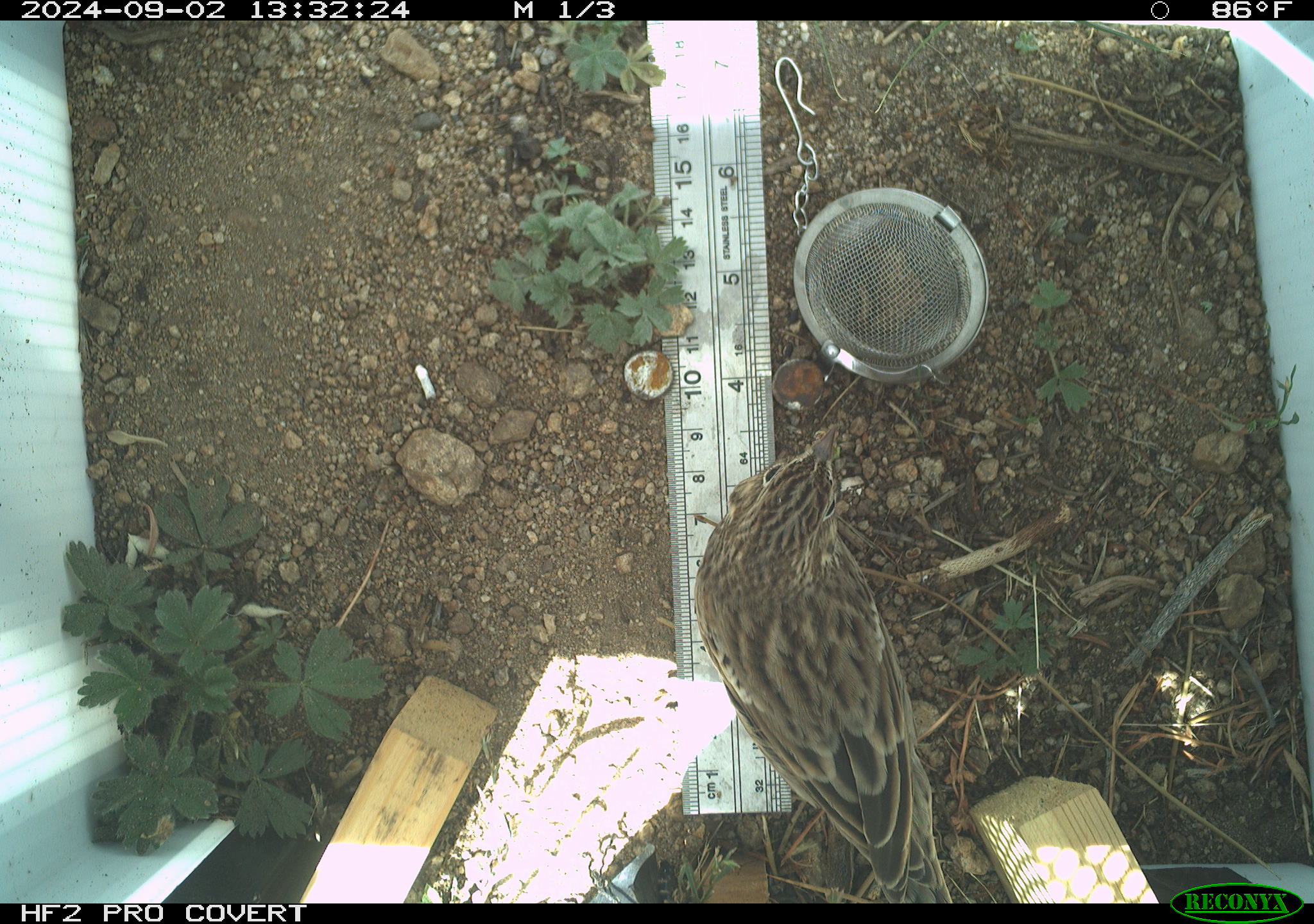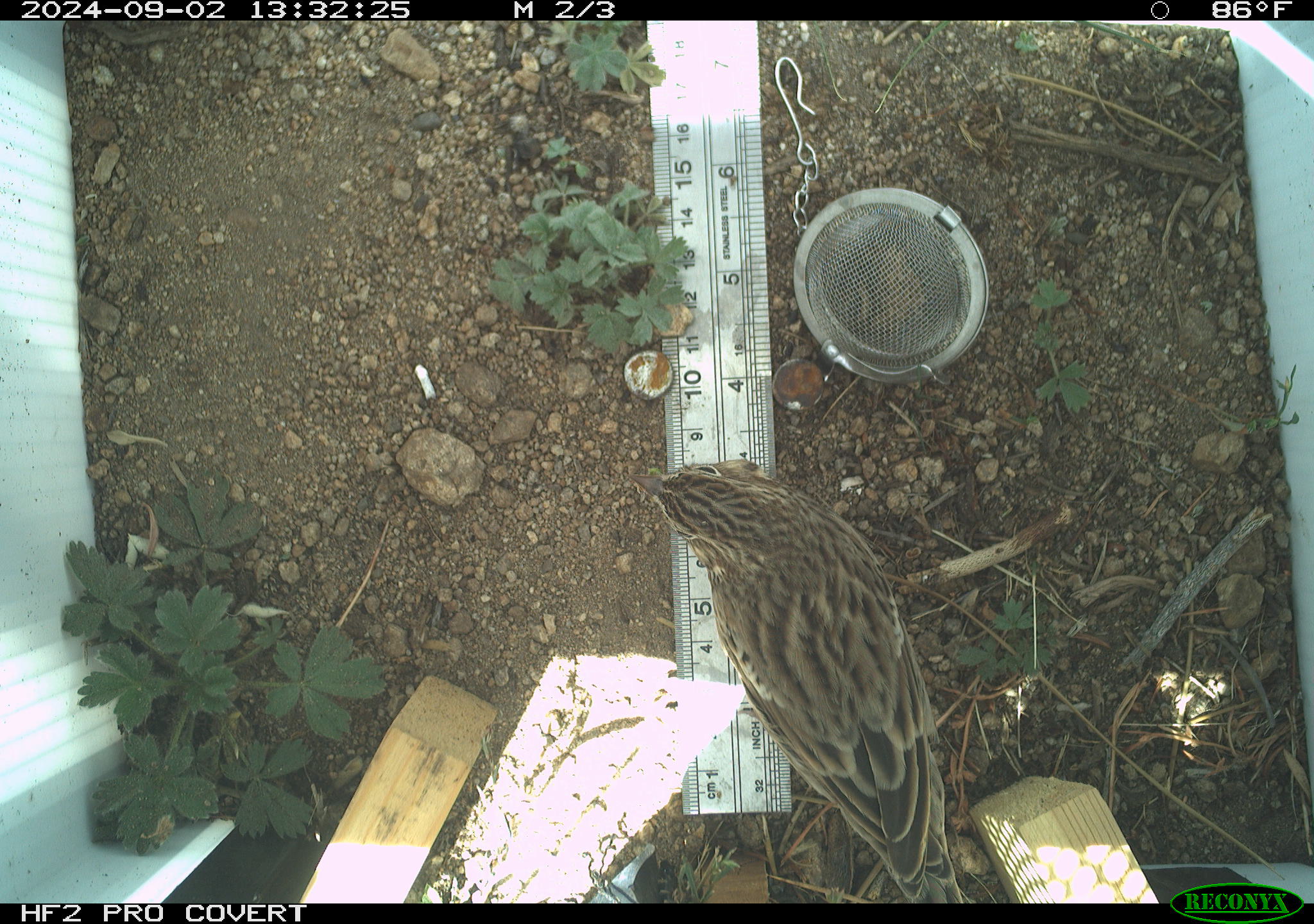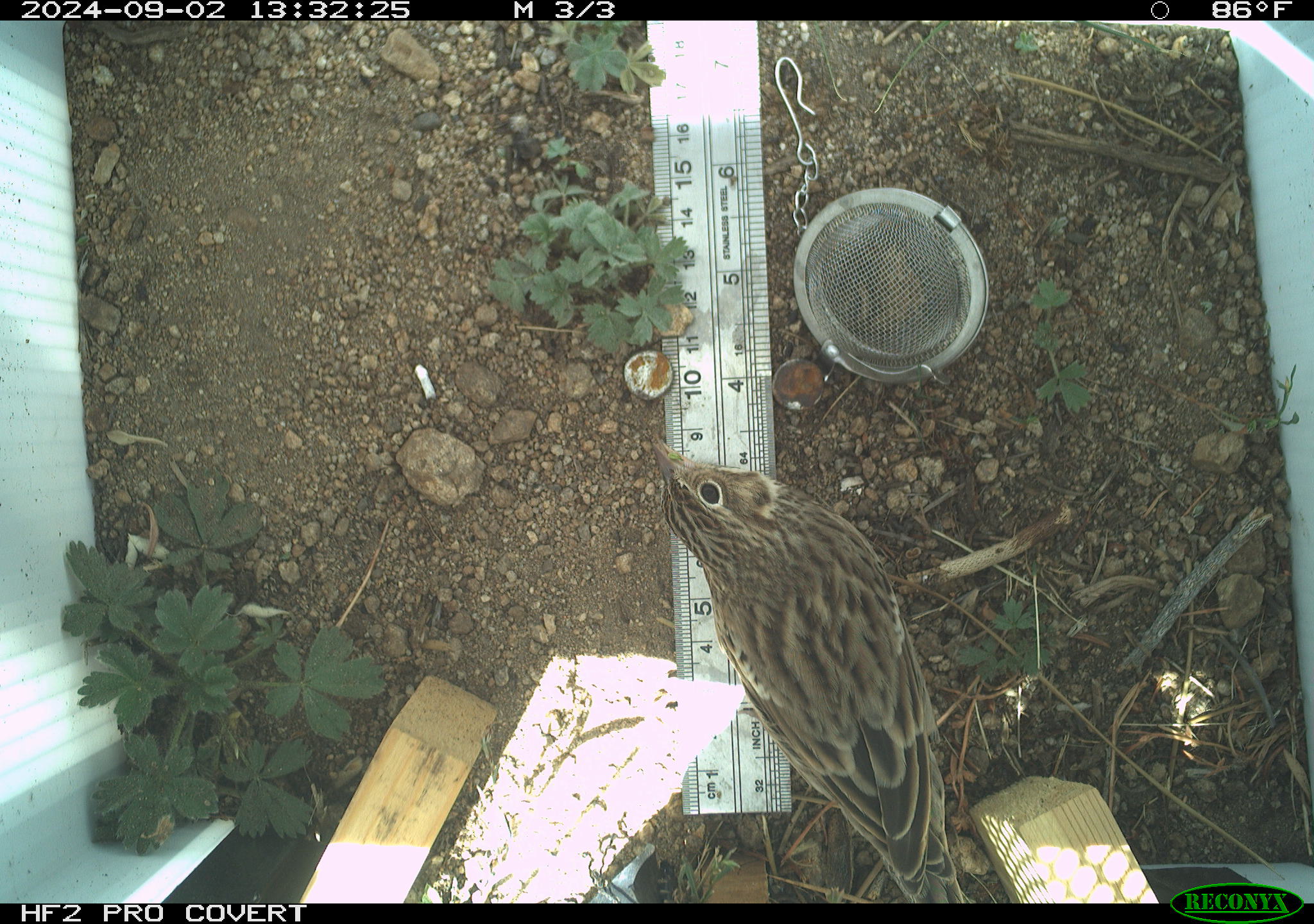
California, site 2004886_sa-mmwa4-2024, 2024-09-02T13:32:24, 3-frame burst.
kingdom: Animalia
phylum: Chordata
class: Aves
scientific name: Aves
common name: bird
Bird (Aves).